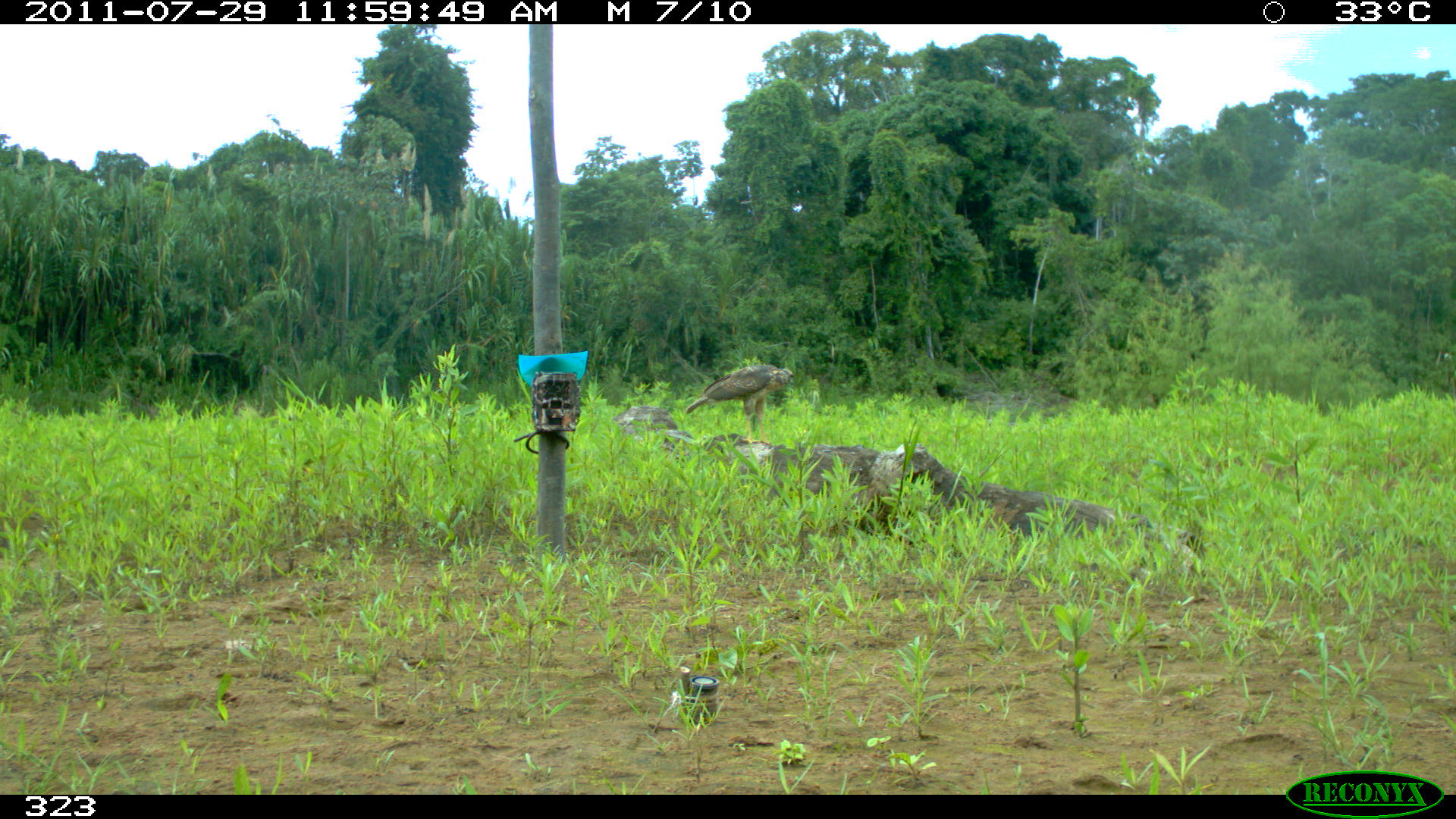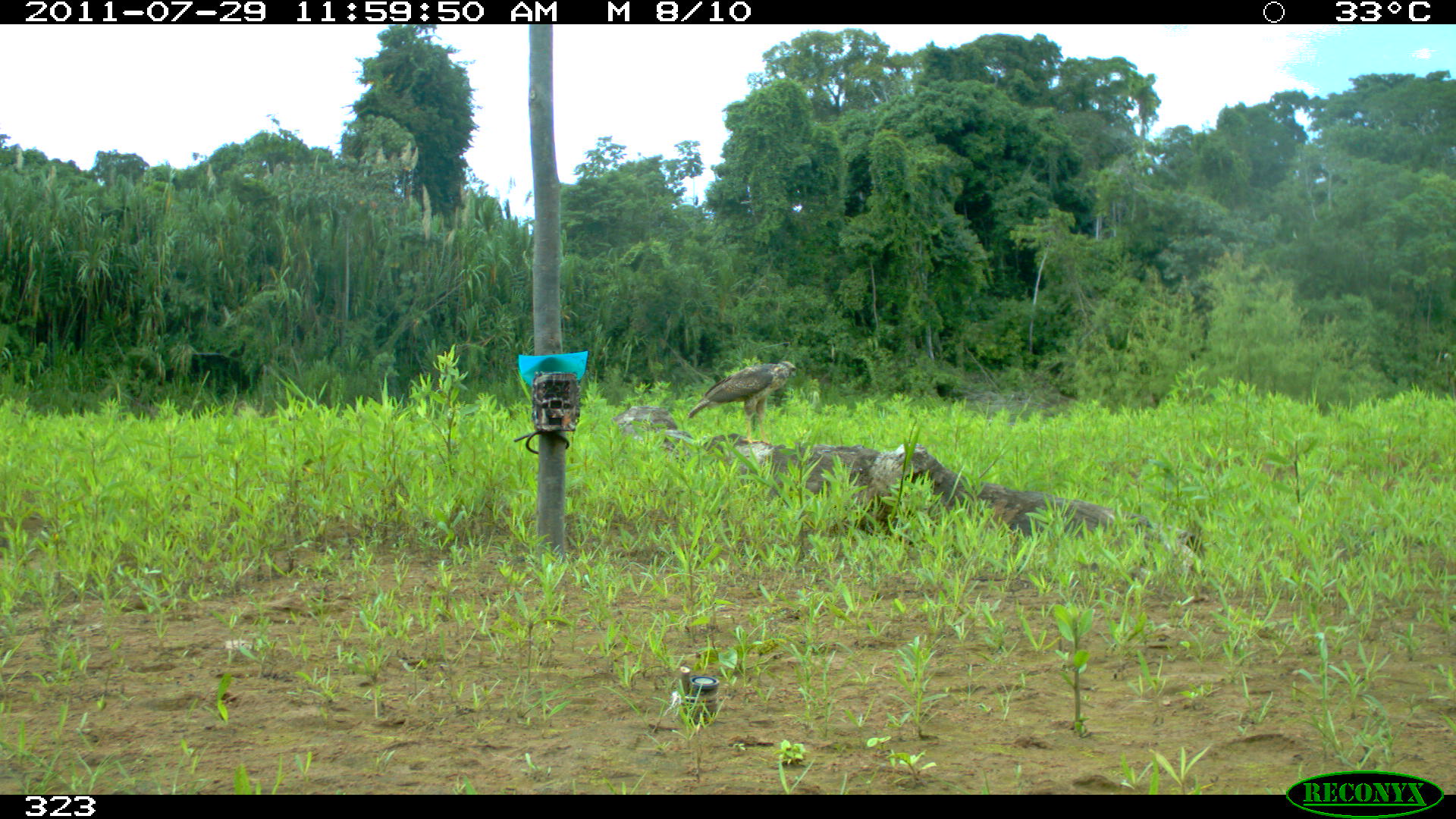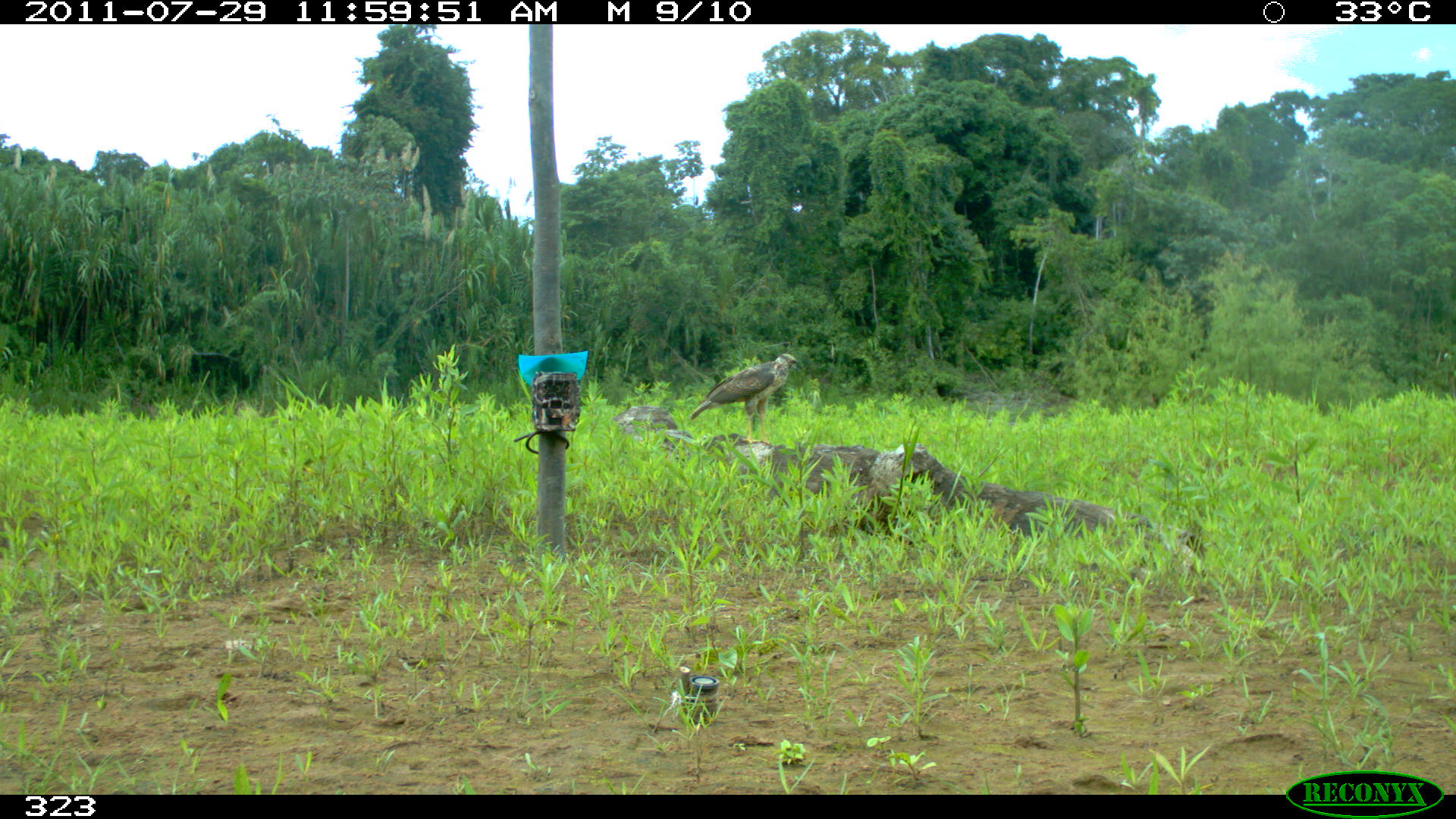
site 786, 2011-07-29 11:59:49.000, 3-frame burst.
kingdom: Animalia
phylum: Chordata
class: Aves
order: Accipitriformes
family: Accipitridae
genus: Buteogallus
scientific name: Buteogallus urubitinga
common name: great black hawk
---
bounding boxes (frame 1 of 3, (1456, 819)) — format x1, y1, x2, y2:
buteogallus urubitinga: 683, 362, 794, 444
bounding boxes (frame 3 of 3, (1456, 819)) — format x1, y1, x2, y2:
buteogallus urubitinga: 690, 353, 797, 445